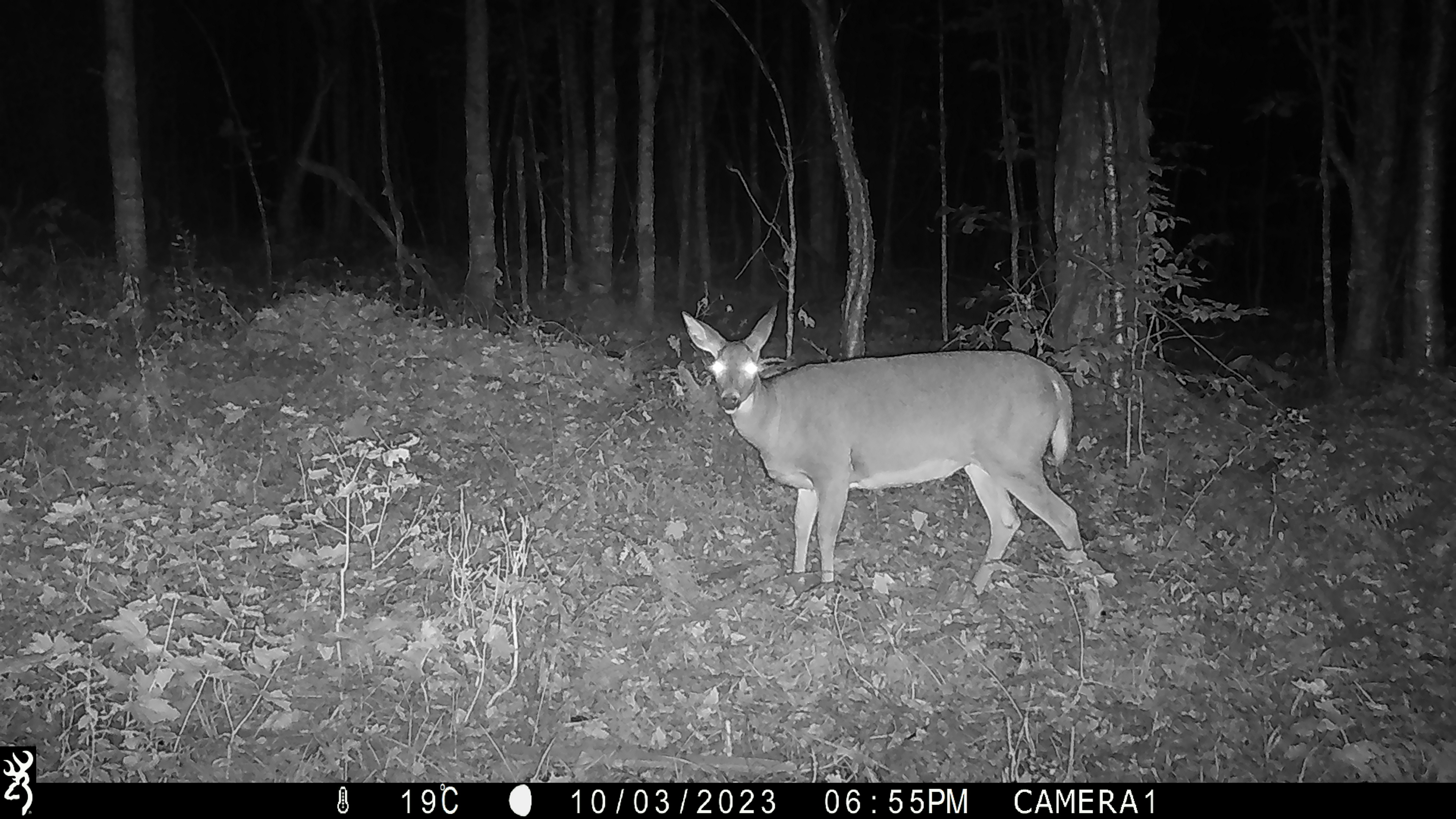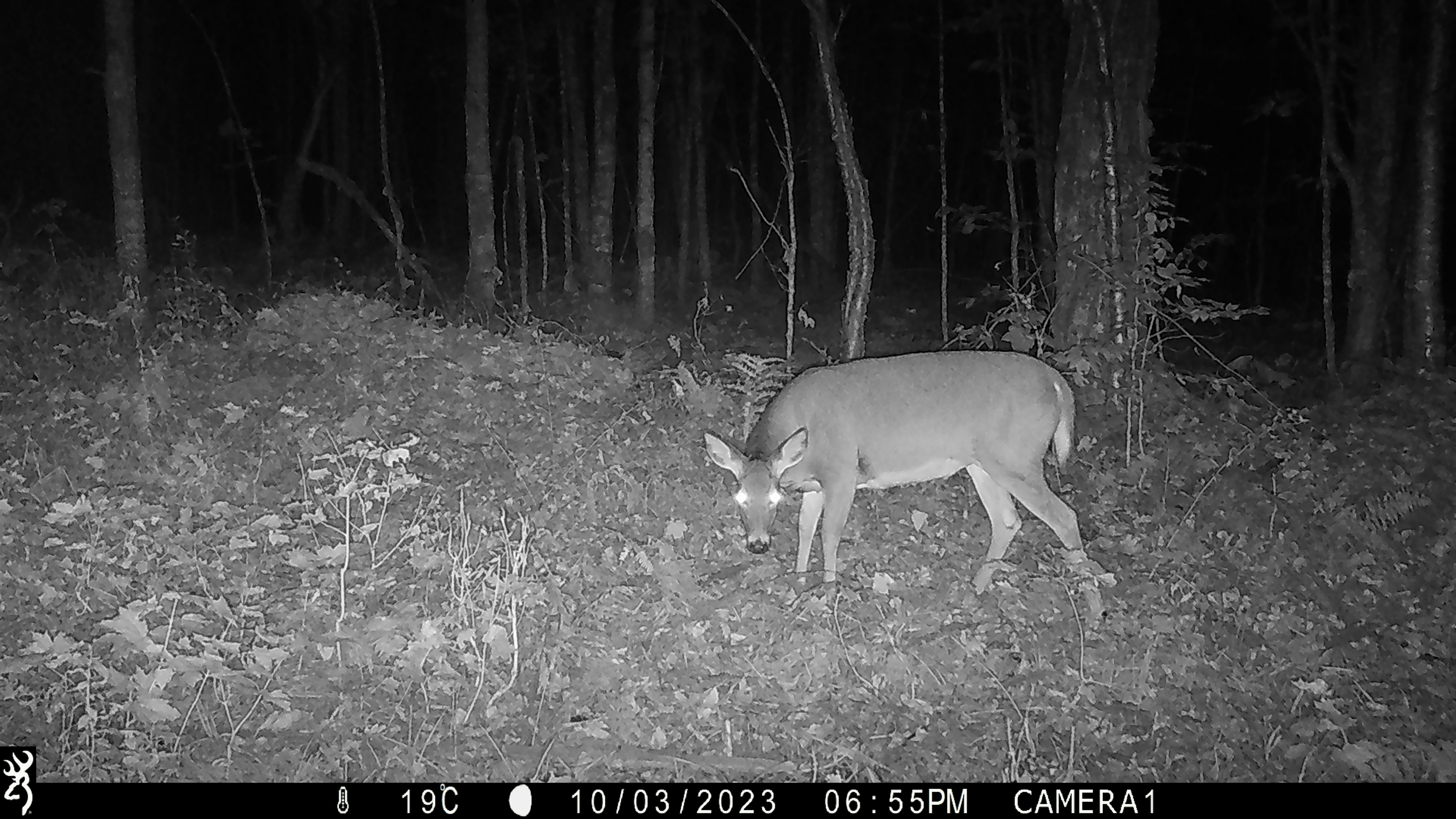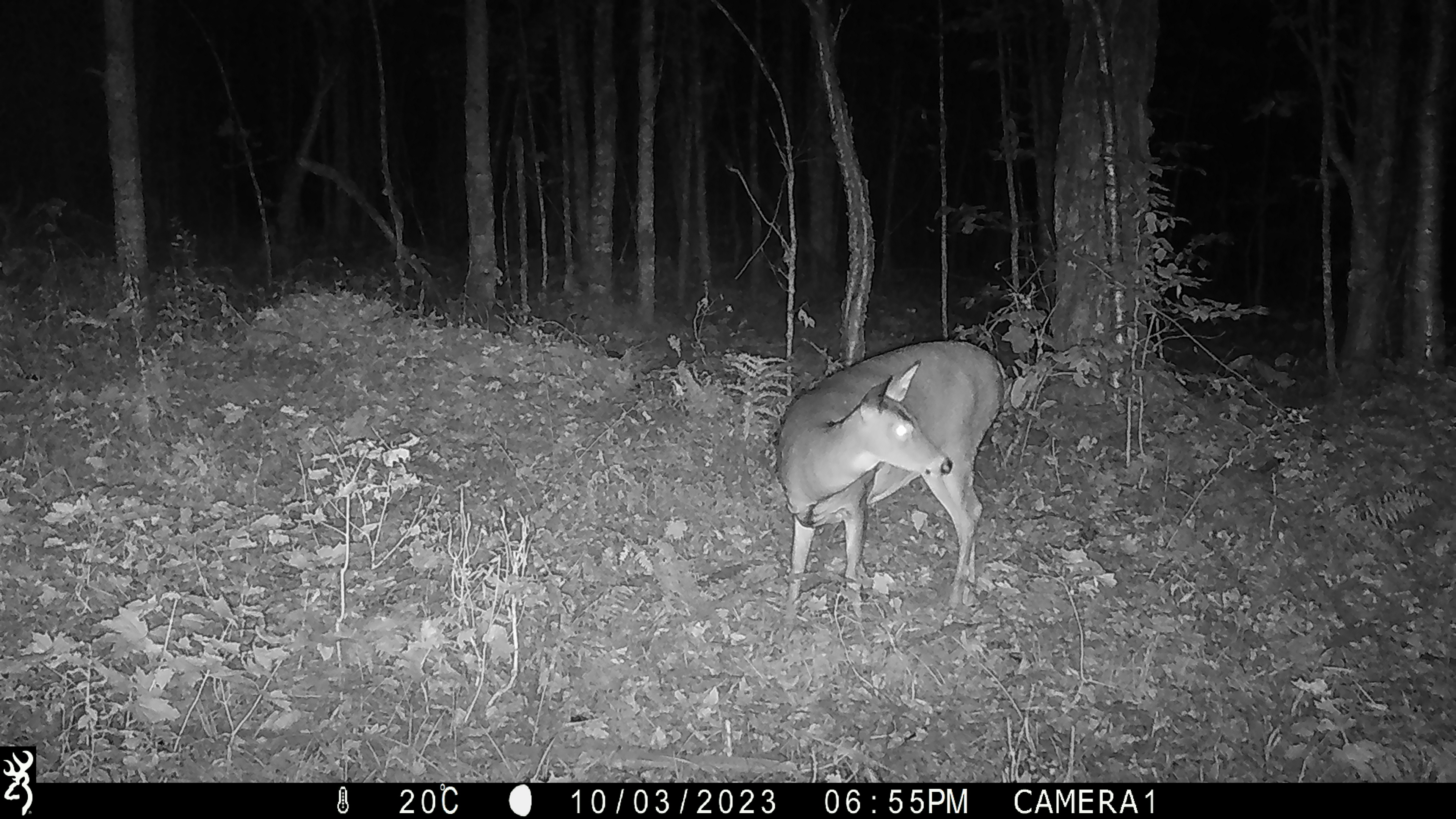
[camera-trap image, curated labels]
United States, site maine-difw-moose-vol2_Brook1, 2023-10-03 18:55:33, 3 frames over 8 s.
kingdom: Animalia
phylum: Chordata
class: Mammalia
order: Artiodactyla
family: Cervidae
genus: Odocoileus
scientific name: Odocoileus virginianus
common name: white-tailed deer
White-tailed deer (Odocoileus virginianus).